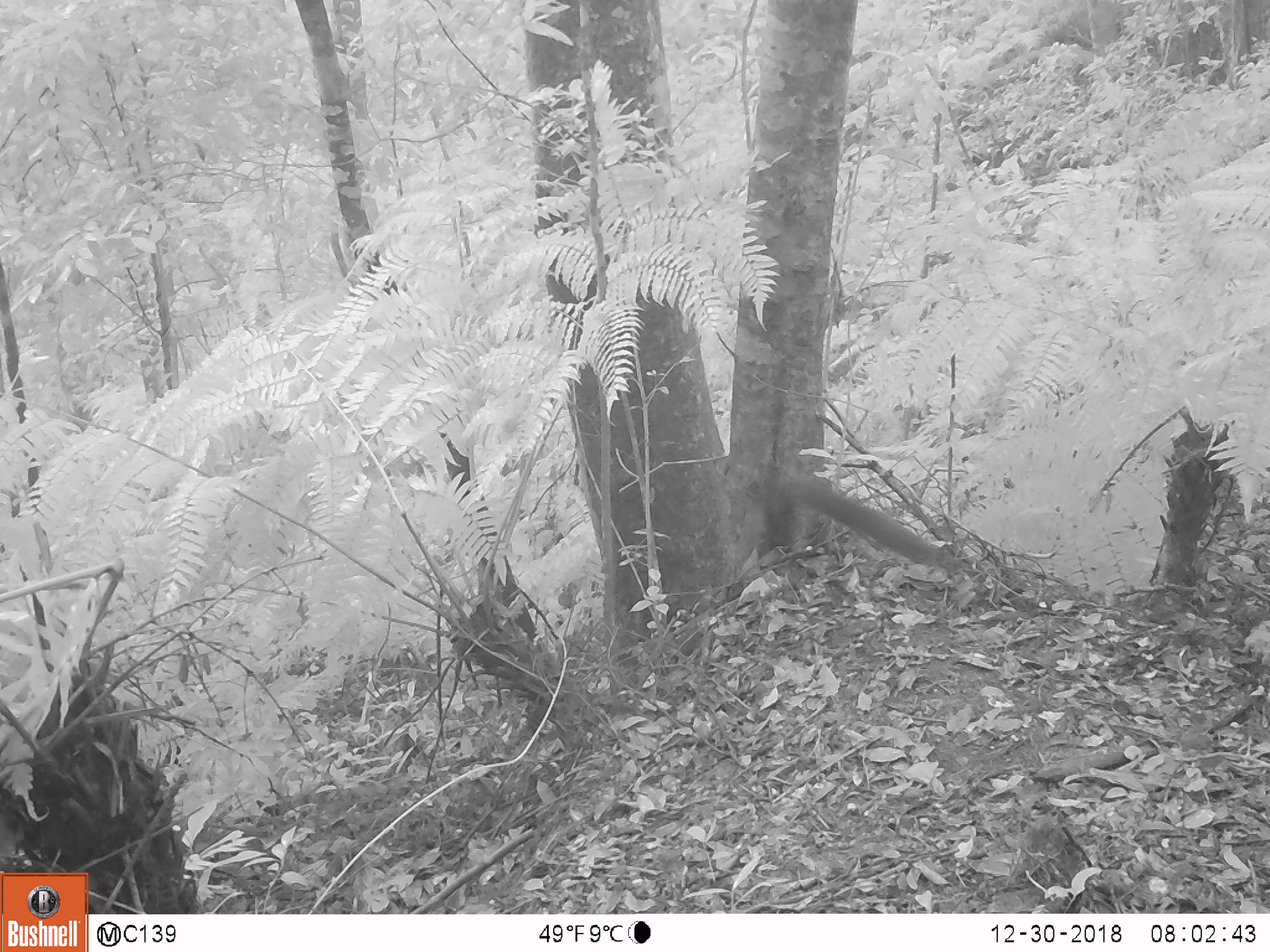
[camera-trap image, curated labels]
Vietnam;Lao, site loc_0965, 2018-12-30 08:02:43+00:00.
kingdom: Animalia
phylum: Chordata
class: Mammalia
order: Rodentia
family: Sciuridae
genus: Dremomys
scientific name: Dremomys rufigenis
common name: red-cheeked squirrel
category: red cheeked squirrel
Red cheeked squirrel (red-cheeked squirrel) (Dremomys rufigenis). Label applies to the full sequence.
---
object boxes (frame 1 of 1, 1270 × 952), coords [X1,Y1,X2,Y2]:
red cheeked squirrel: [763,466,944,566]